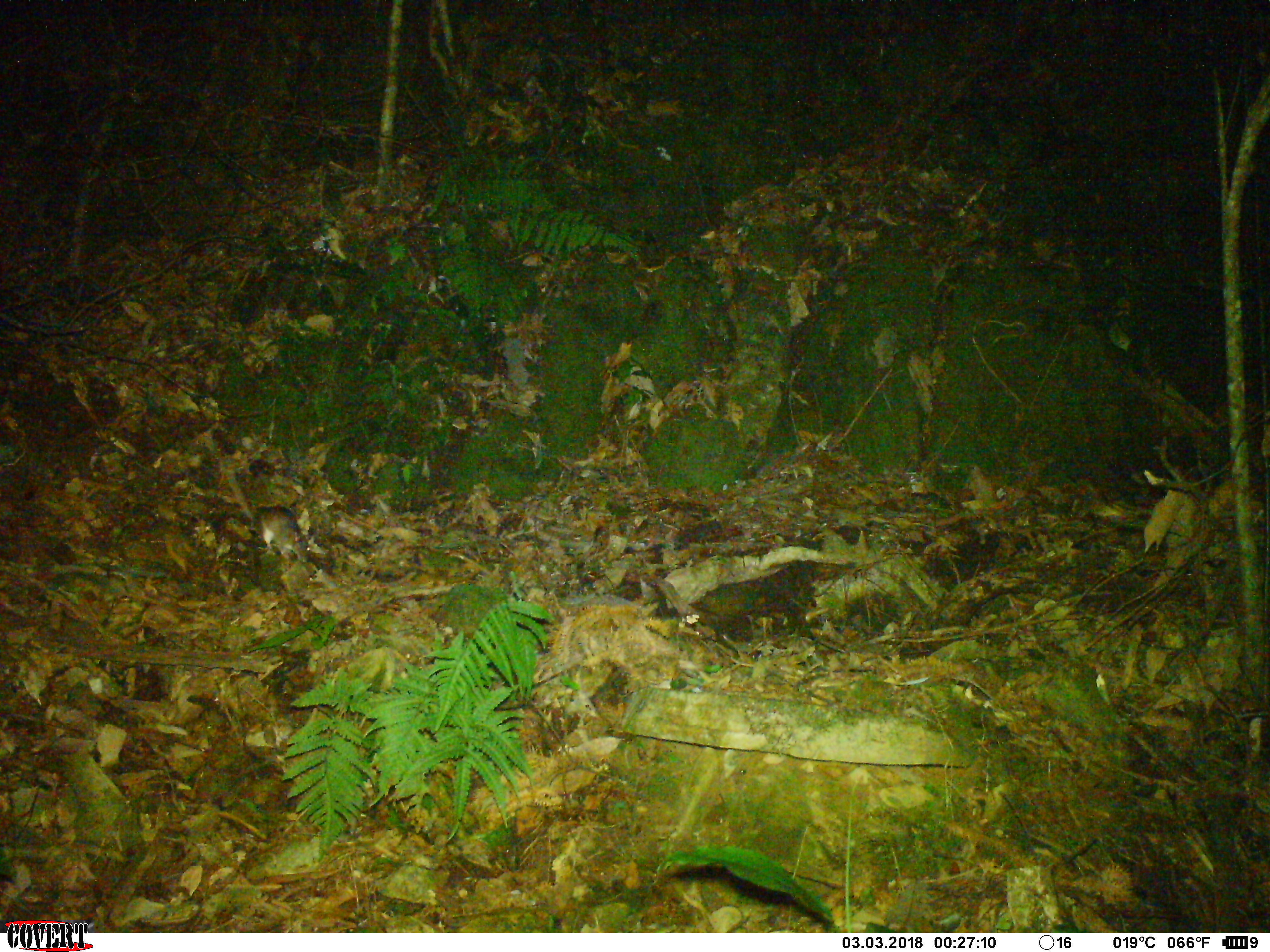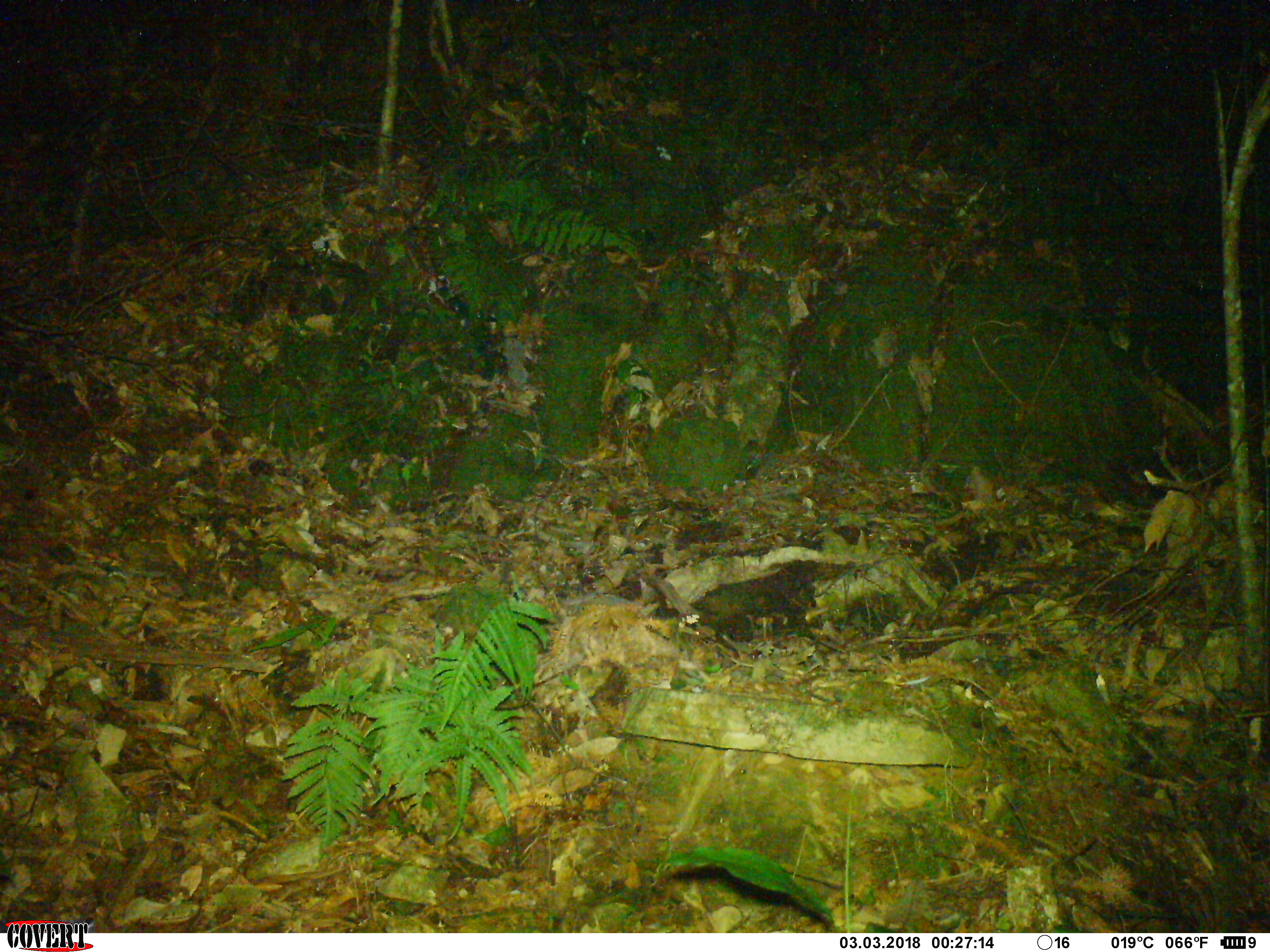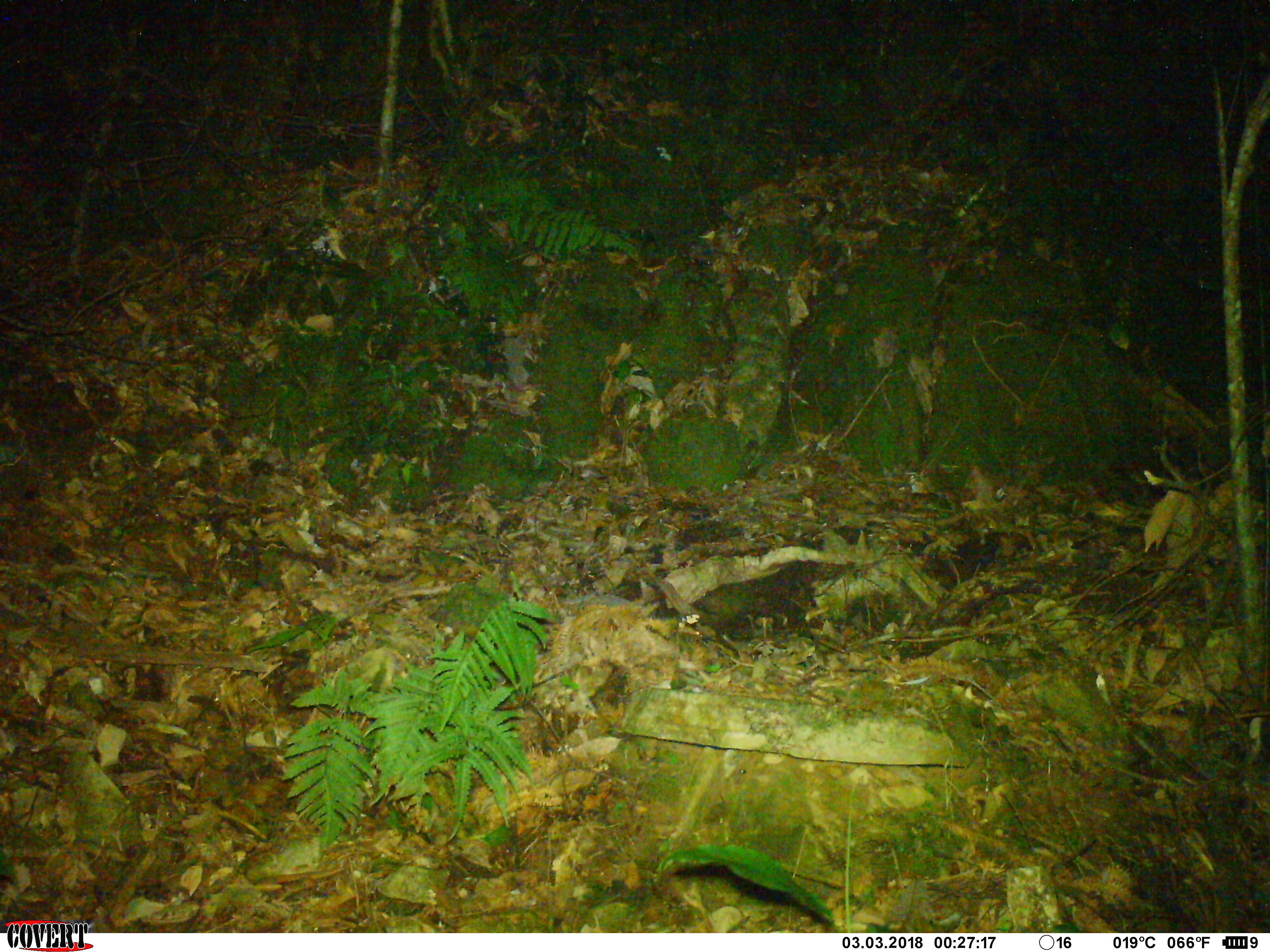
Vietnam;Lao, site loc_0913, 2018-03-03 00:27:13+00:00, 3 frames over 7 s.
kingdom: Animalia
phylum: Chordata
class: Mammalia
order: Rodentia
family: Muridae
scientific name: Muridae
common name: old-world mice and rats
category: unidentified murid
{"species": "unidentified murid (old-world mice and rats) (Muridae)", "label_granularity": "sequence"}